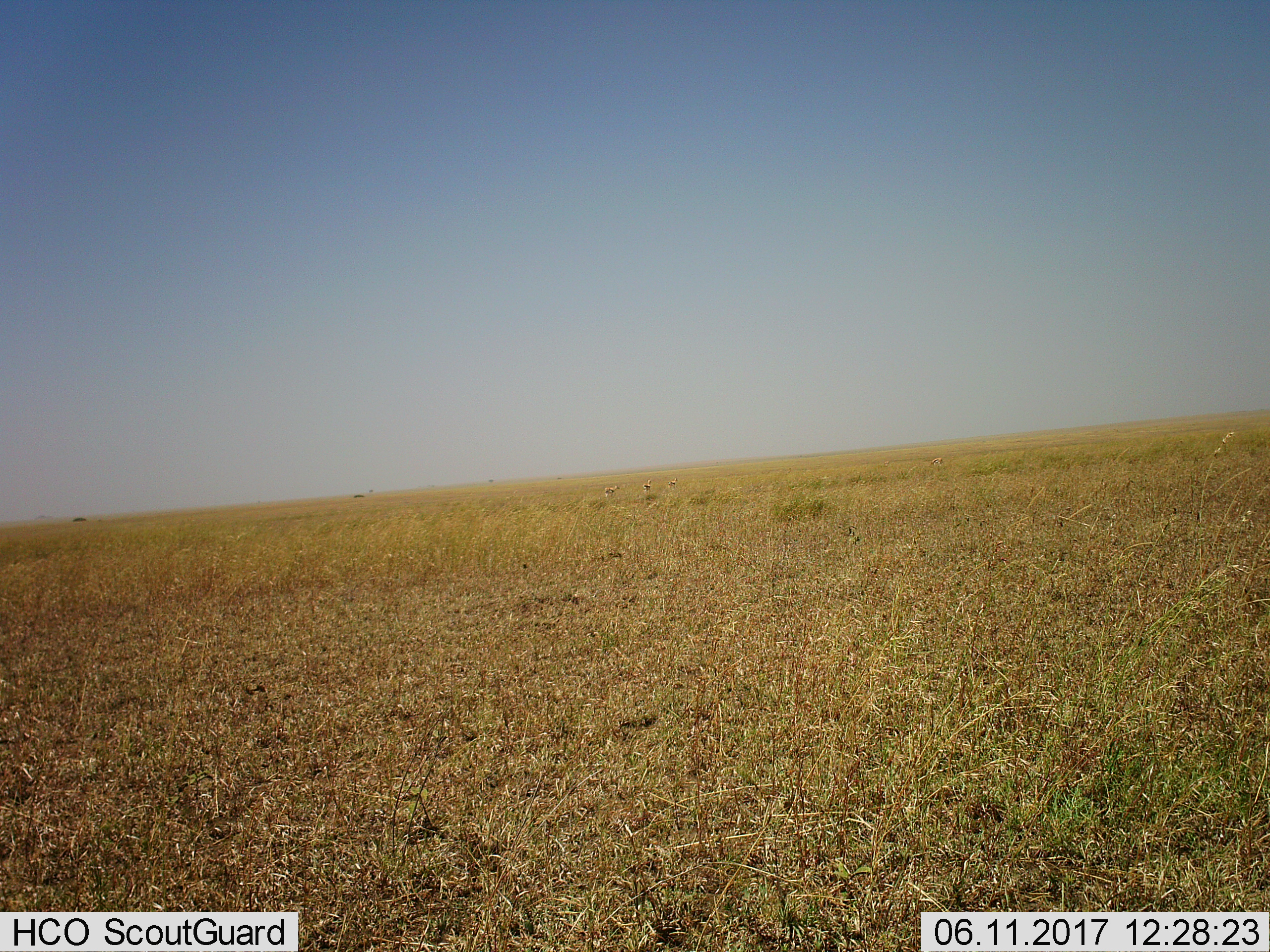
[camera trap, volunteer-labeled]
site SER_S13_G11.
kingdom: Animalia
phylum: Chordata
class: Mammalia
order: Artiodactyla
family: Bovidae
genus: Eudorcas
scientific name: Eudorcas thomsonii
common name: thomson's gazelle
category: gazellethomsons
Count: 3.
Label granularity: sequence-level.